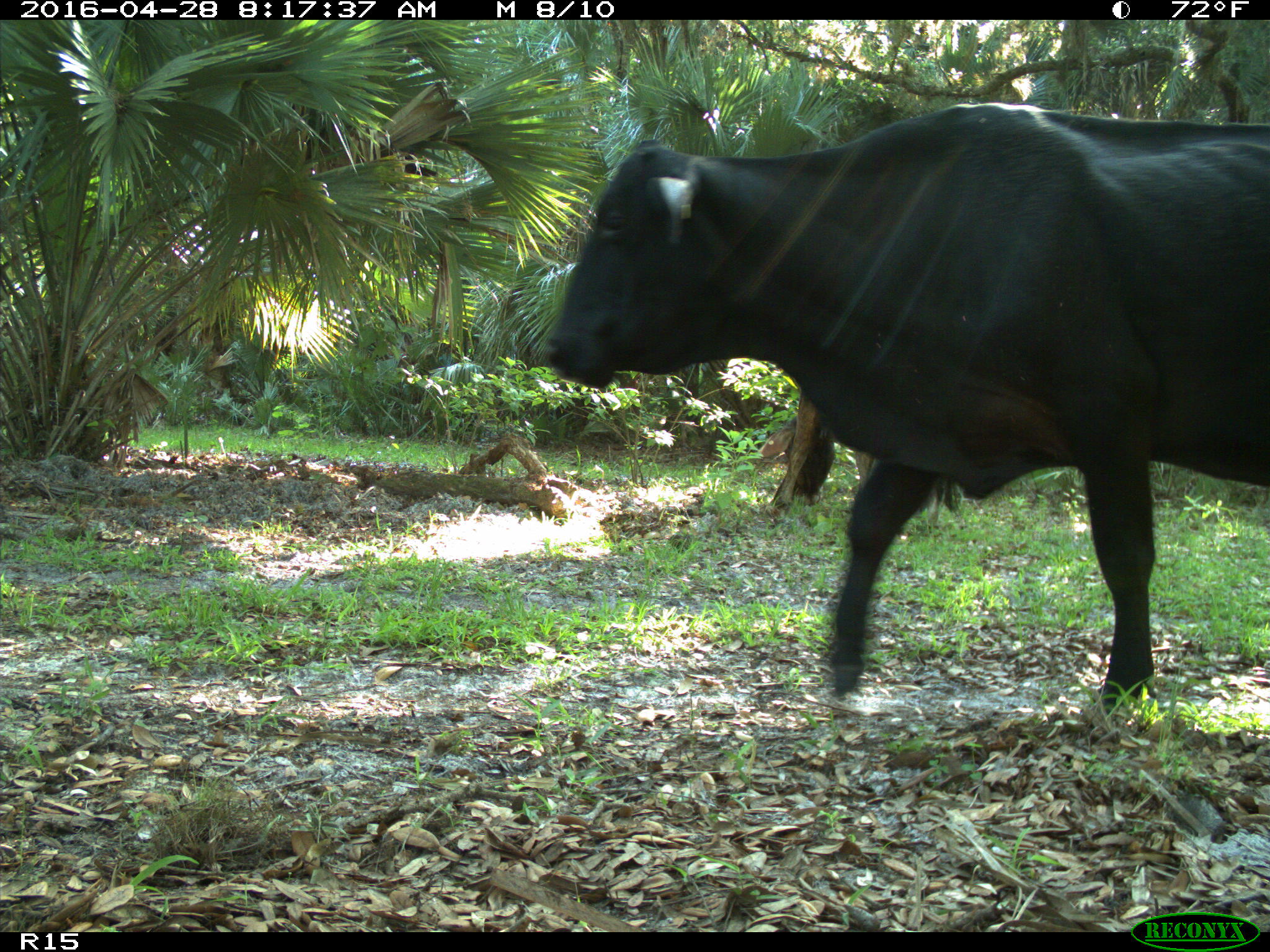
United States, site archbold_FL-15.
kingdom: Animalia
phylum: Chordata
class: Mammalia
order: Artiodactyla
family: Bovidae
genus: Bos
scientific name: Bos taurus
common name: domestic cow